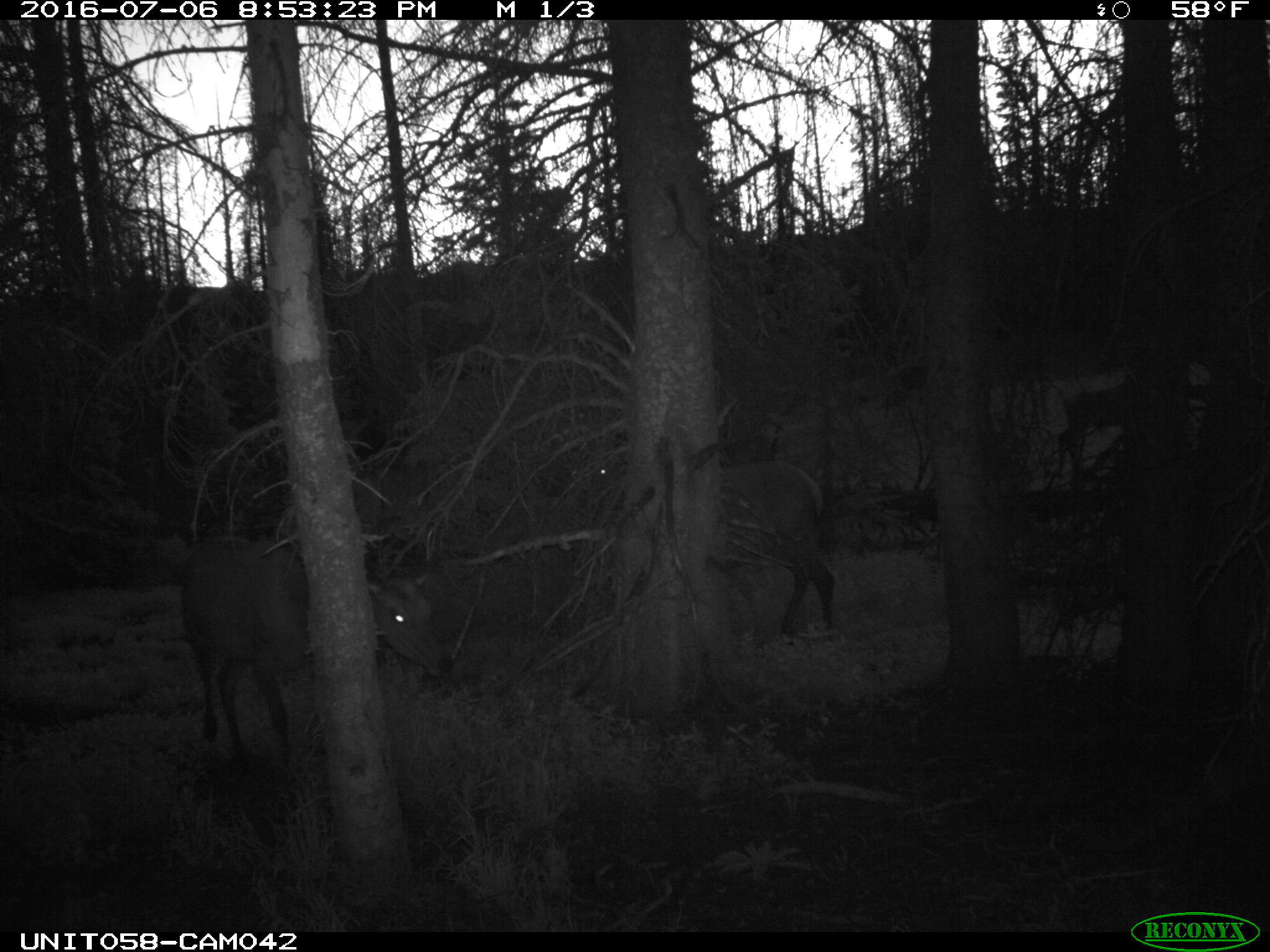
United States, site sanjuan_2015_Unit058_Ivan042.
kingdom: Animalia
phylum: Chordata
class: Mammalia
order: Artiodactyla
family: Cervidae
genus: Cervus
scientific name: Cervus elaphus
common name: red deer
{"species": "Cervus elaphus (red deer)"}